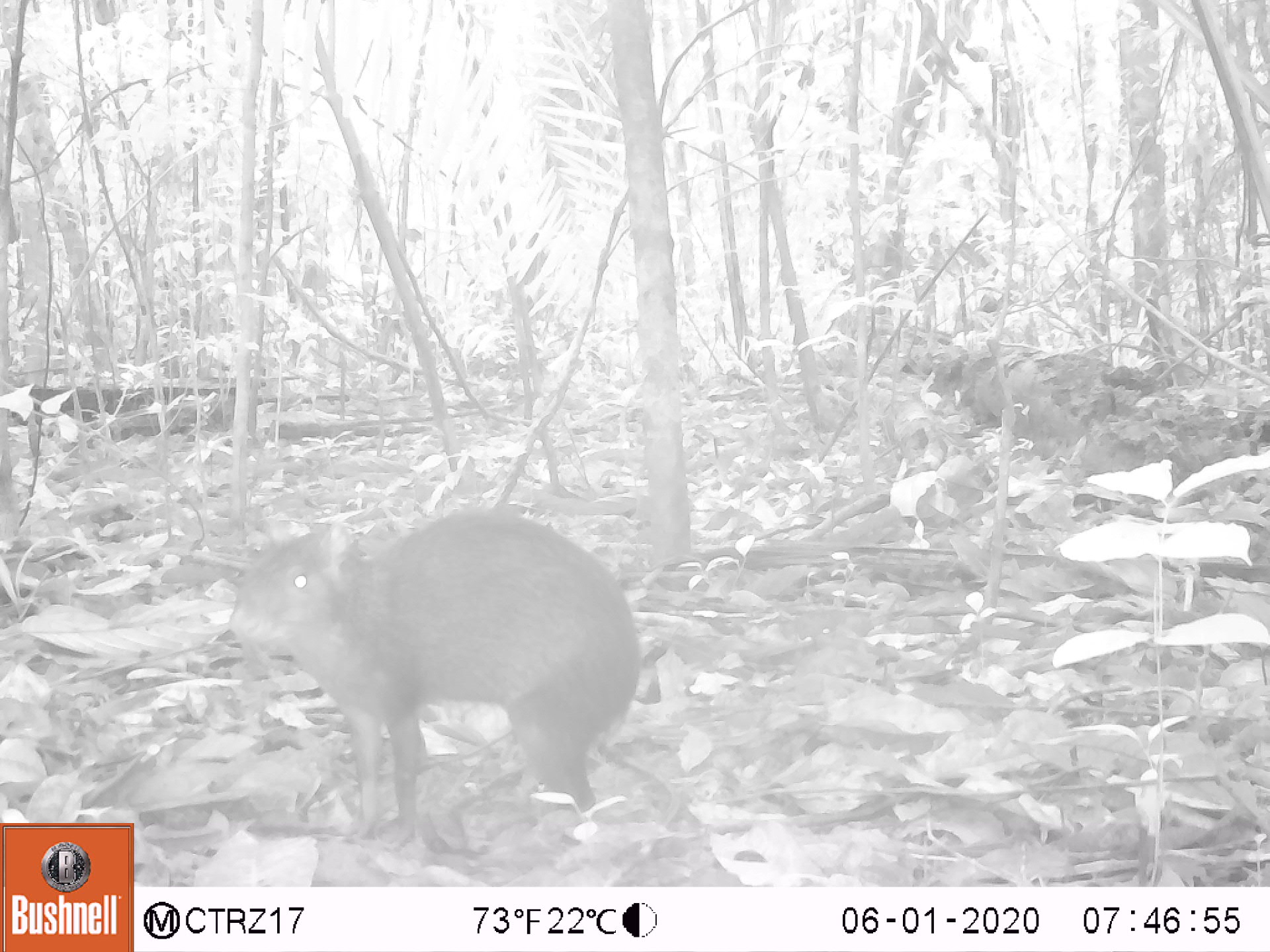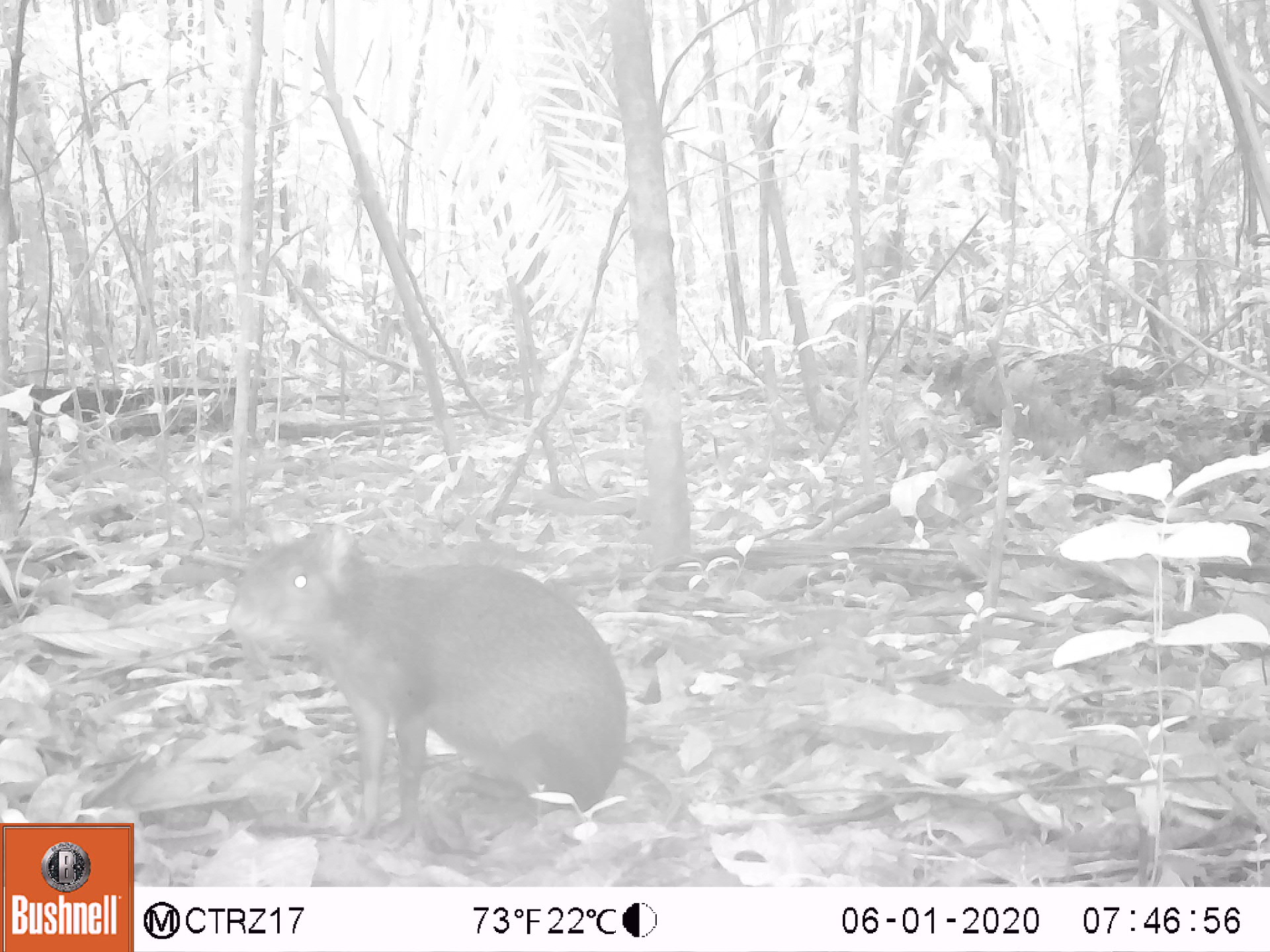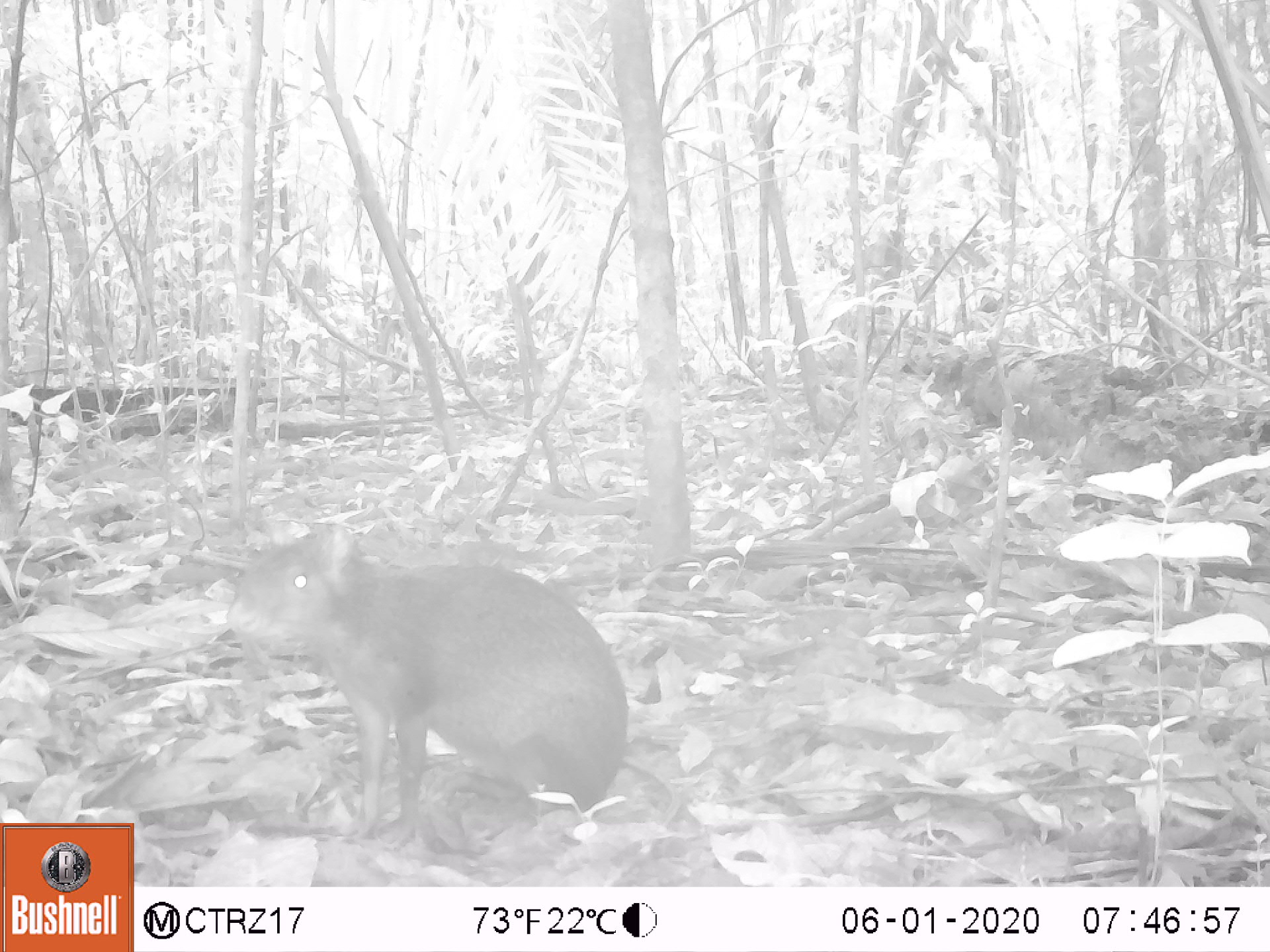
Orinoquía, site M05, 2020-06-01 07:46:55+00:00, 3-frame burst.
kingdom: Animalia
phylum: Chordata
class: Mammalia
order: Rodentia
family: Dasyproctidae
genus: Dasyprocta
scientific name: Dasyprocta fuliginosa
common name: black agouti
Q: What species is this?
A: Black agouti (Dasyprocta fuliginosa).